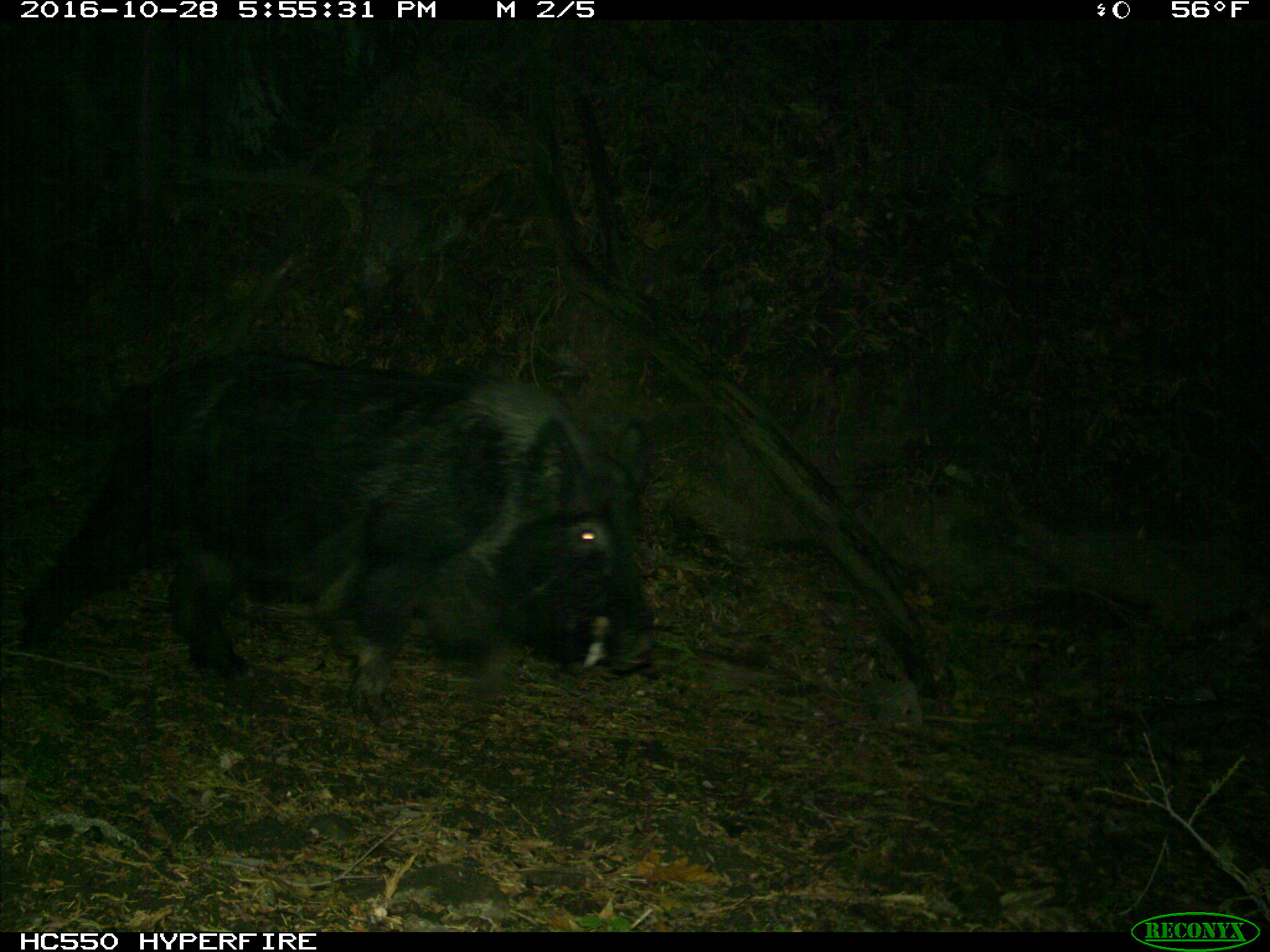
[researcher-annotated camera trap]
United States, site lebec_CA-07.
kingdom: Animalia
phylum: Chordata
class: Mammalia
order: Artiodactyla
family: Suidae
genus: Sus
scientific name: Sus scrofa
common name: wild boar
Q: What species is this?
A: Sus scrofa (wild boar).